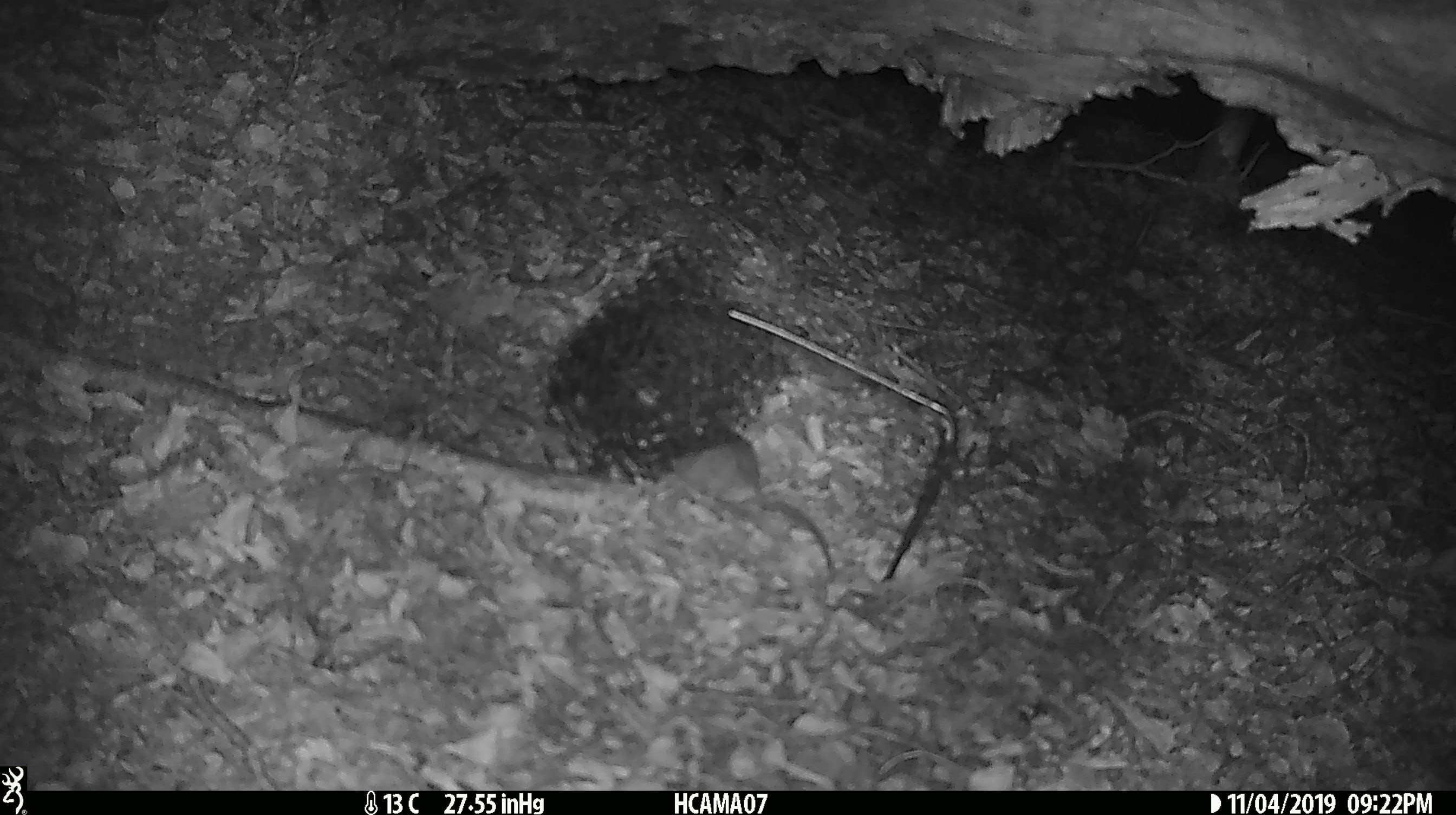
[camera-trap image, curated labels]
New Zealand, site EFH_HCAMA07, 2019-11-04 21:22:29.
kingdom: Animalia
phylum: Chordata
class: Mammalia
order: Rodentia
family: Muridae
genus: Mus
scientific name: Mus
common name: mouse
Mouse (Mus).